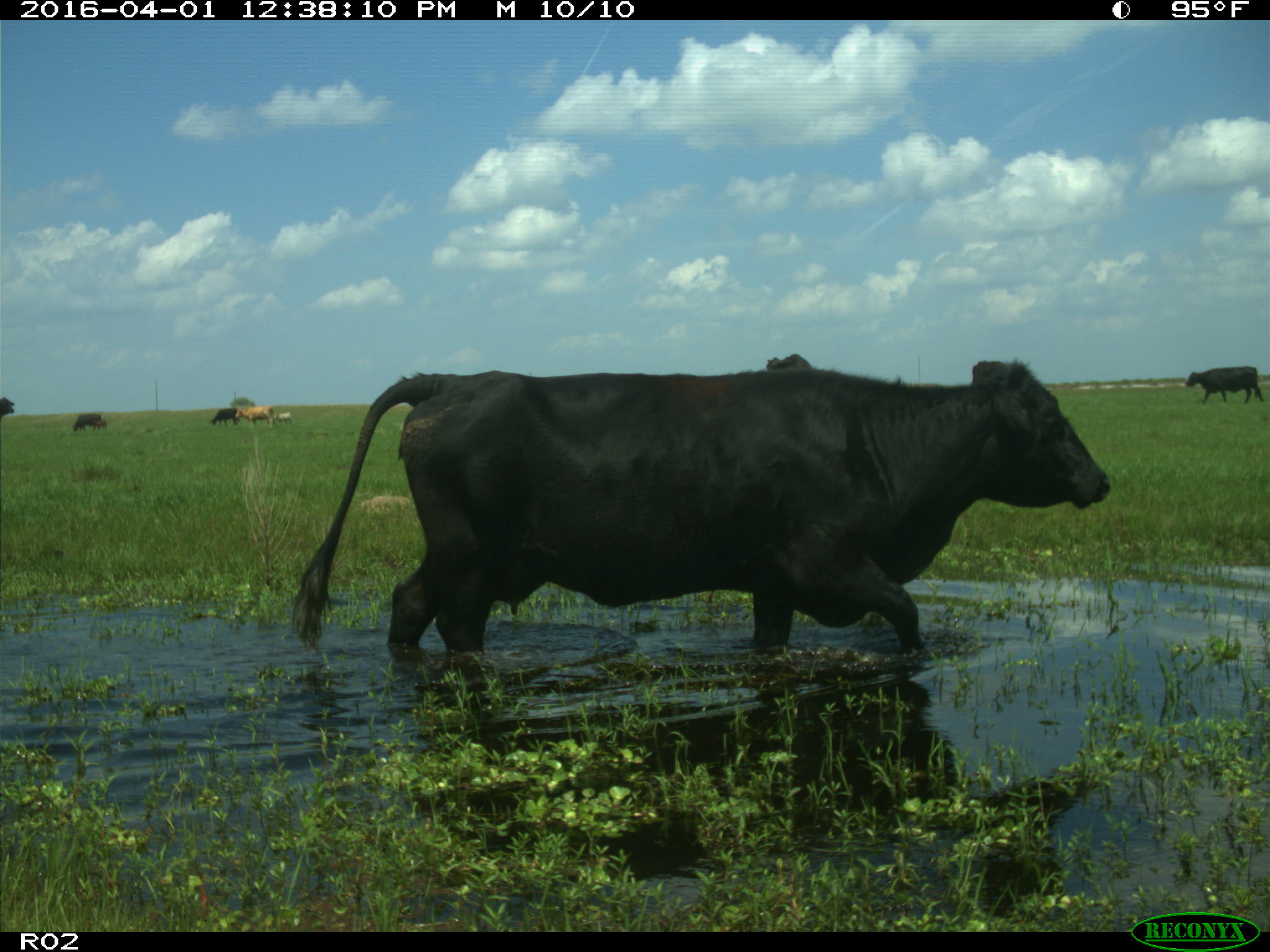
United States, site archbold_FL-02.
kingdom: Animalia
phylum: Chordata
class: Mammalia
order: Artiodactyla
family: Bovidae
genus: Bos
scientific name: Bos taurus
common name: domestic cow